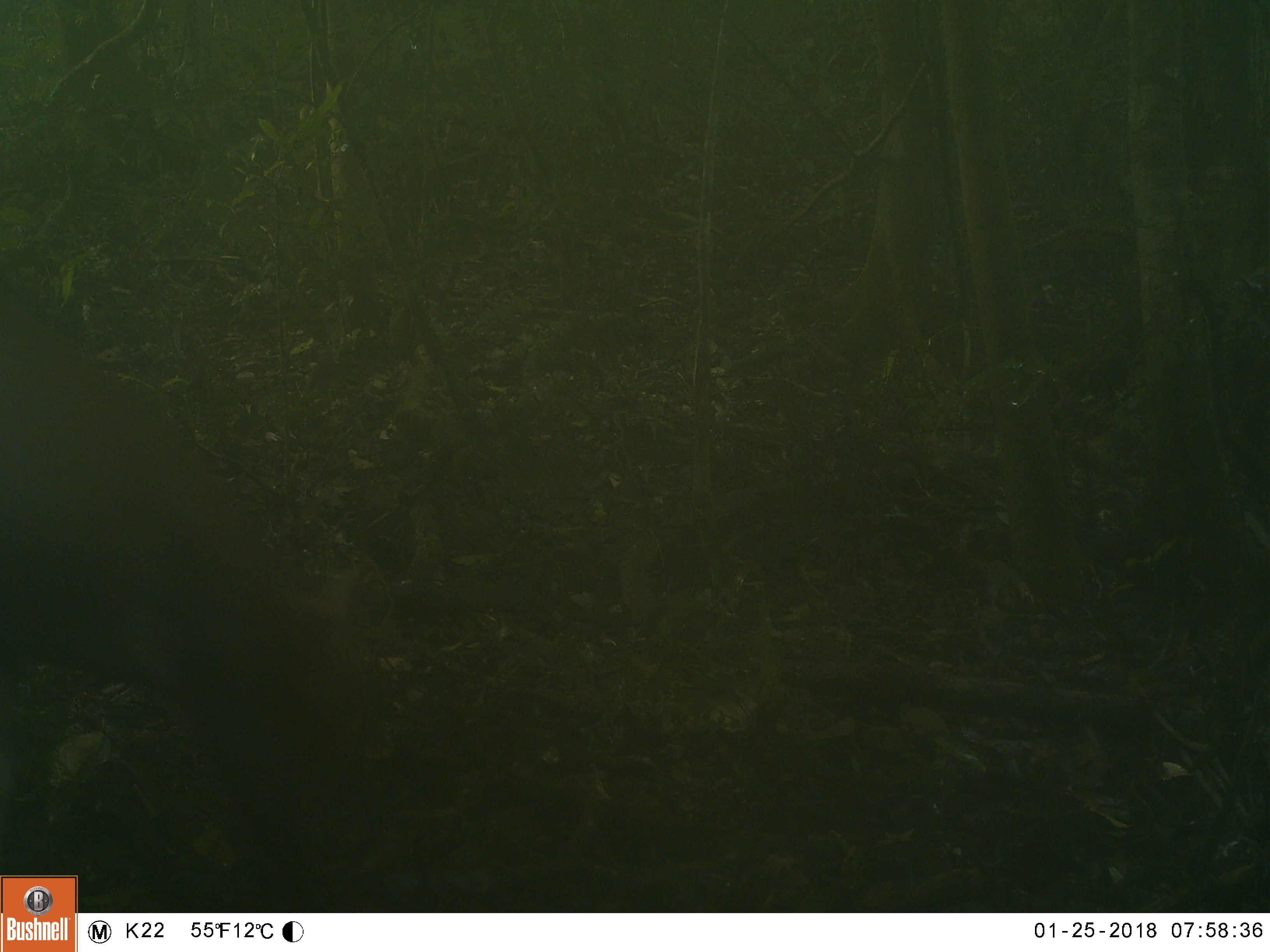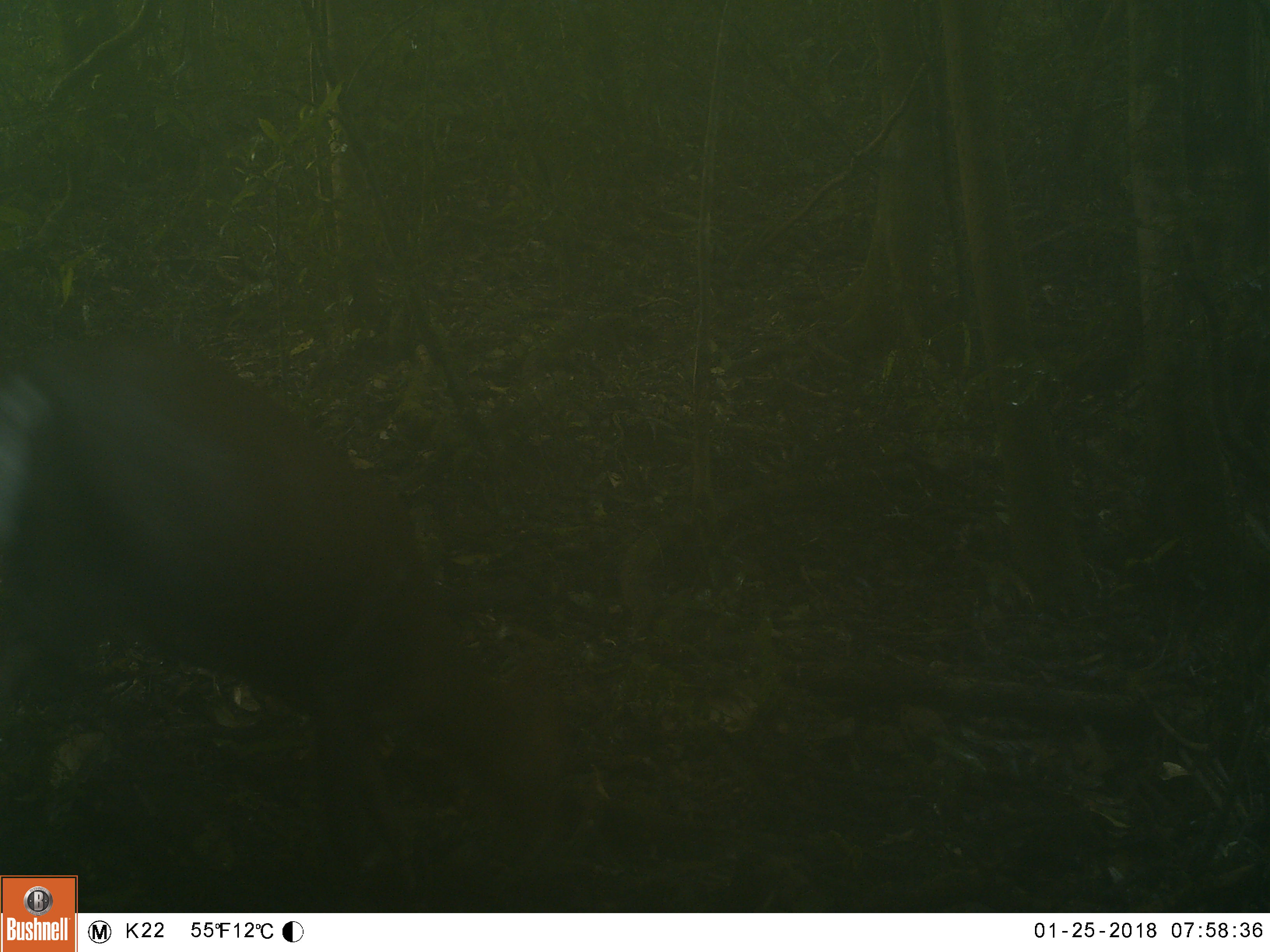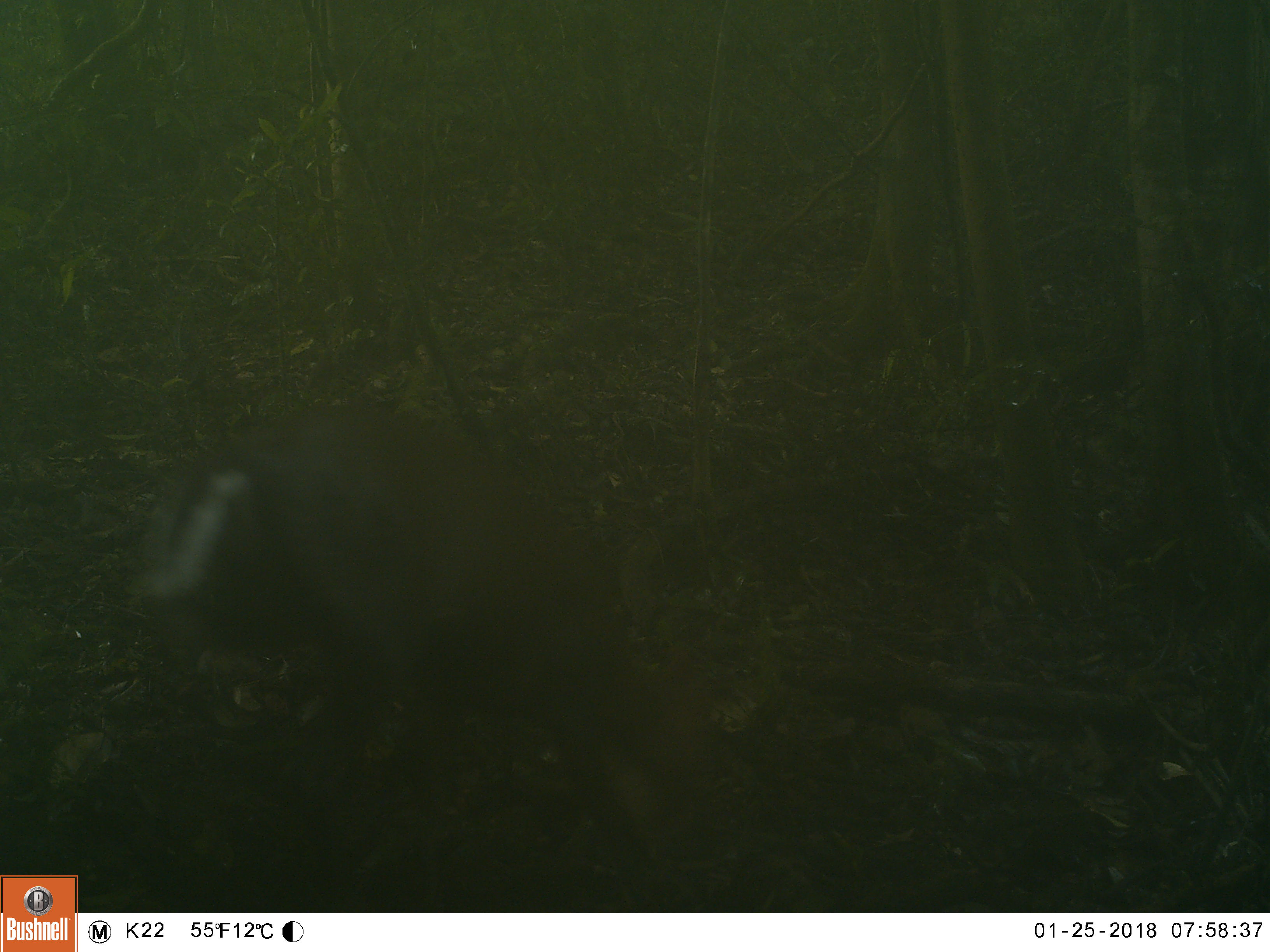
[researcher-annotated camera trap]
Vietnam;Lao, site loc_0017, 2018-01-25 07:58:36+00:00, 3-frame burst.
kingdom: Animalia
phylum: Chordata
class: Mammalia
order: Artiodactyla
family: Cervidae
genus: Muntiacus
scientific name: Muntiacus rooseveltorum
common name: roosevelt's muntjac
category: roosevelts muntjac group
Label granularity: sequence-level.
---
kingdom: Animalia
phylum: Chordata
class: Mammalia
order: Artiodactyla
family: Cervidae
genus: Muntiacus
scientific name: Muntiacus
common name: muntjacs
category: unidentified muntjac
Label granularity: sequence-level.